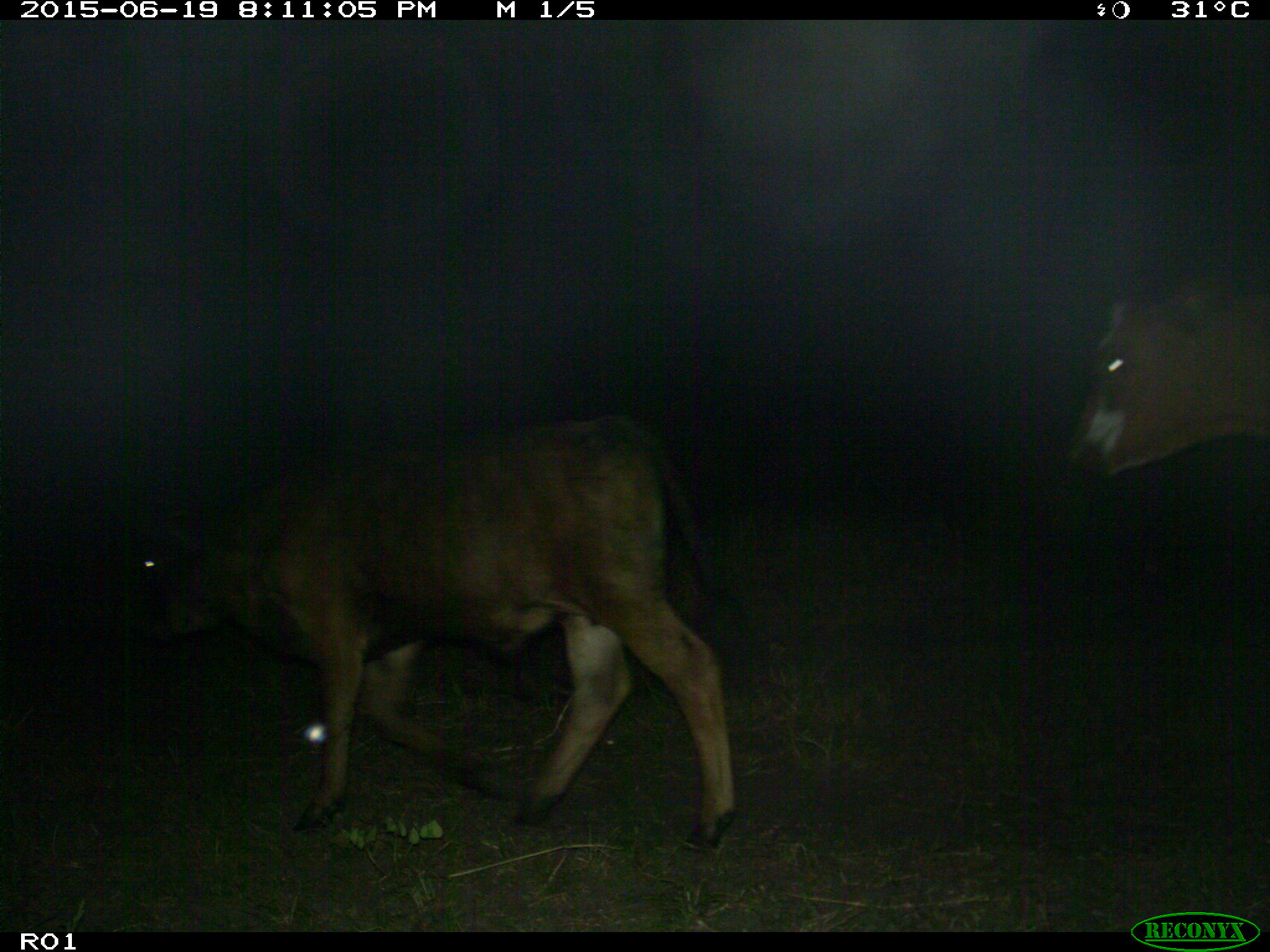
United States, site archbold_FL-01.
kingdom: Animalia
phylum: Chordata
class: Mammalia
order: Artiodactyla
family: Bovidae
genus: Bos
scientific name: Bos taurus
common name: domestic cow